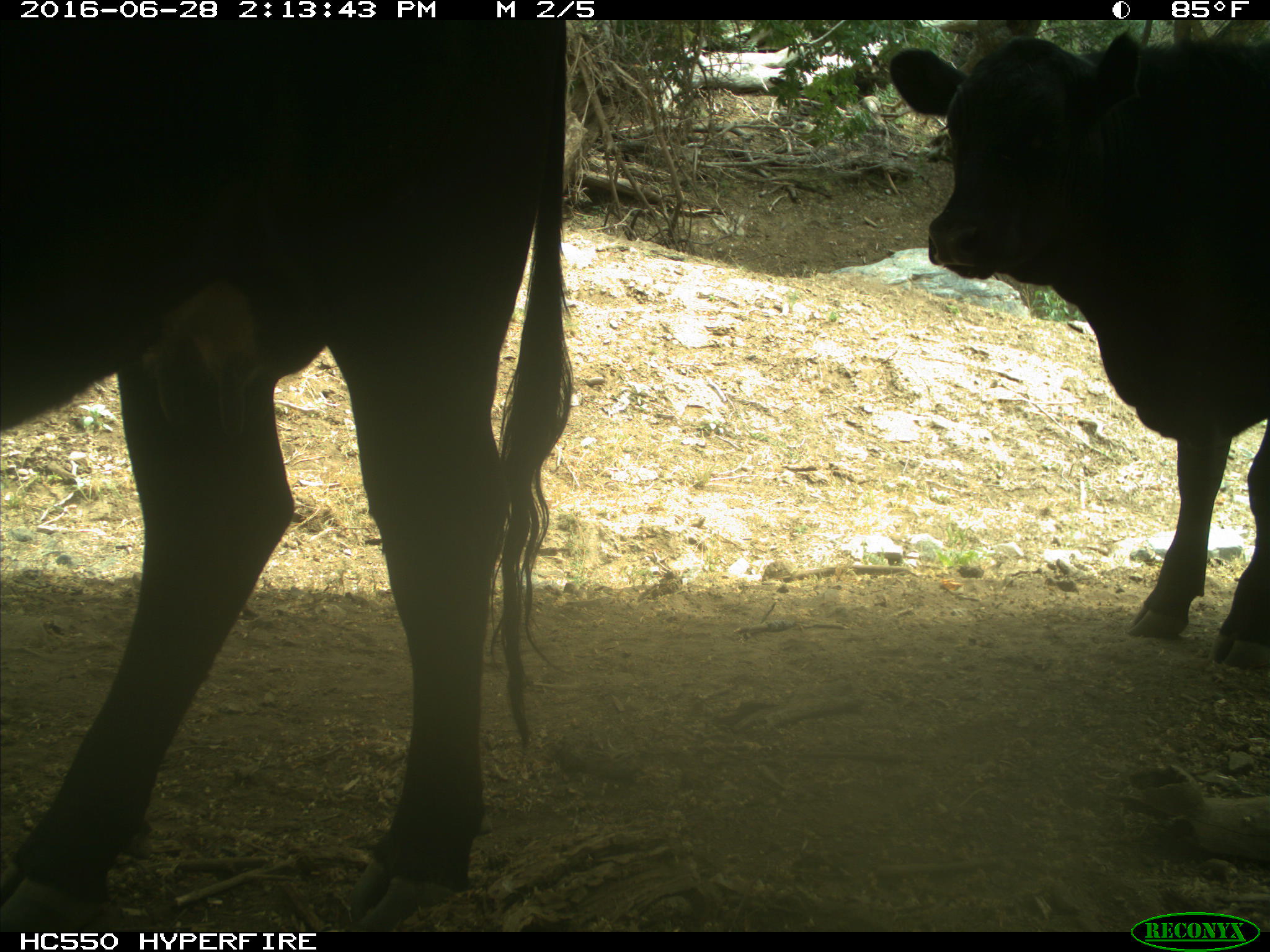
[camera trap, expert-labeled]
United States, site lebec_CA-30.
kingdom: Animalia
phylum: Chordata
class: Mammalia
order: Artiodactyla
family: Bovidae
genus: Bos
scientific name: Bos taurus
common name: domestic cow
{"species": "Bos taurus (domestic cow)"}